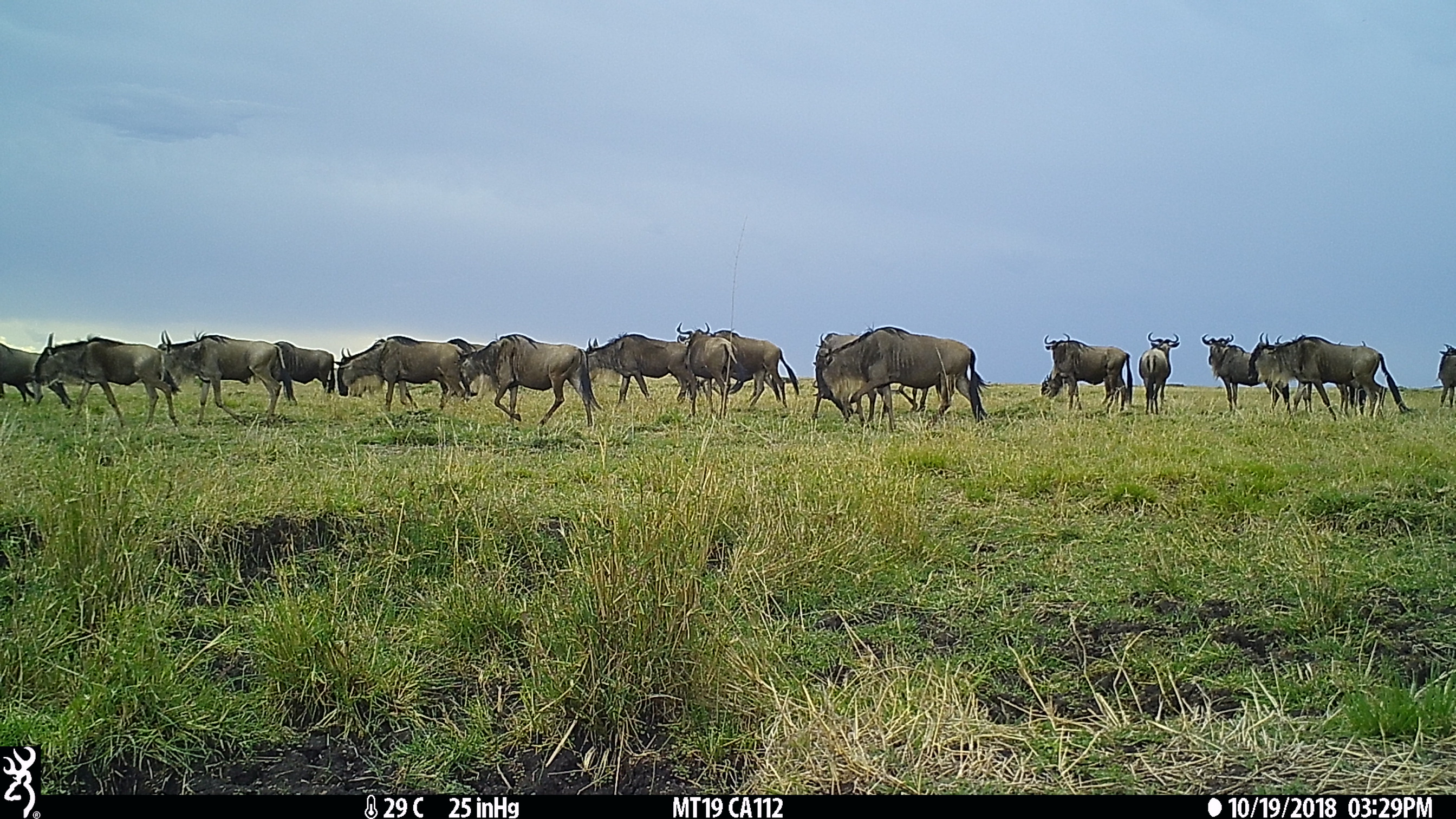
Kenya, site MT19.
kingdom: Animalia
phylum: Chordata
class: Mammalia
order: Artiodactyla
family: Bovidae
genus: Connochaetes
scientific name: Connochaetes taurinus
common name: blue wildebeest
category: wildebeest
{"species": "wildebeest (blue wildebeest) (Connochaetes taurinus)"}